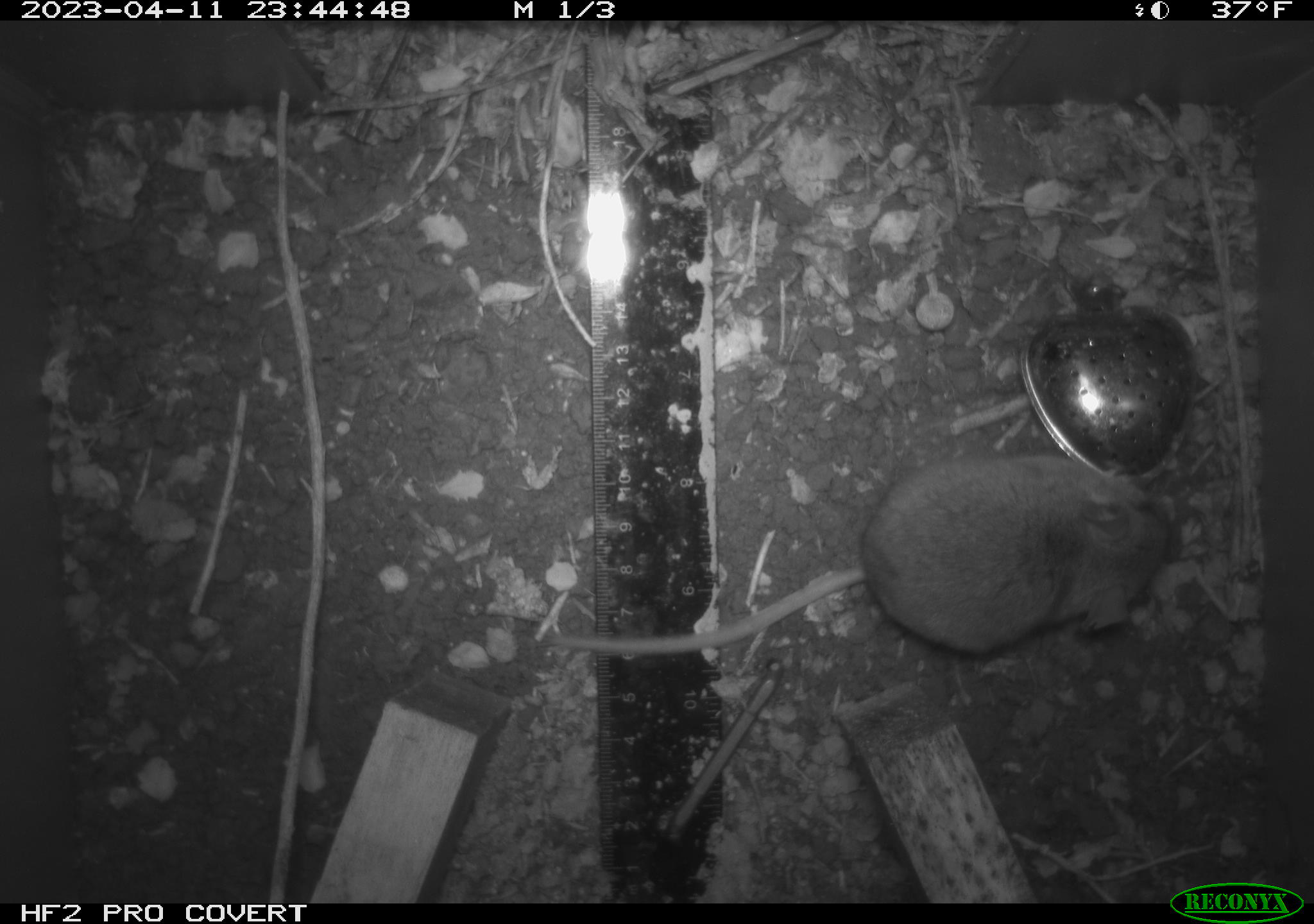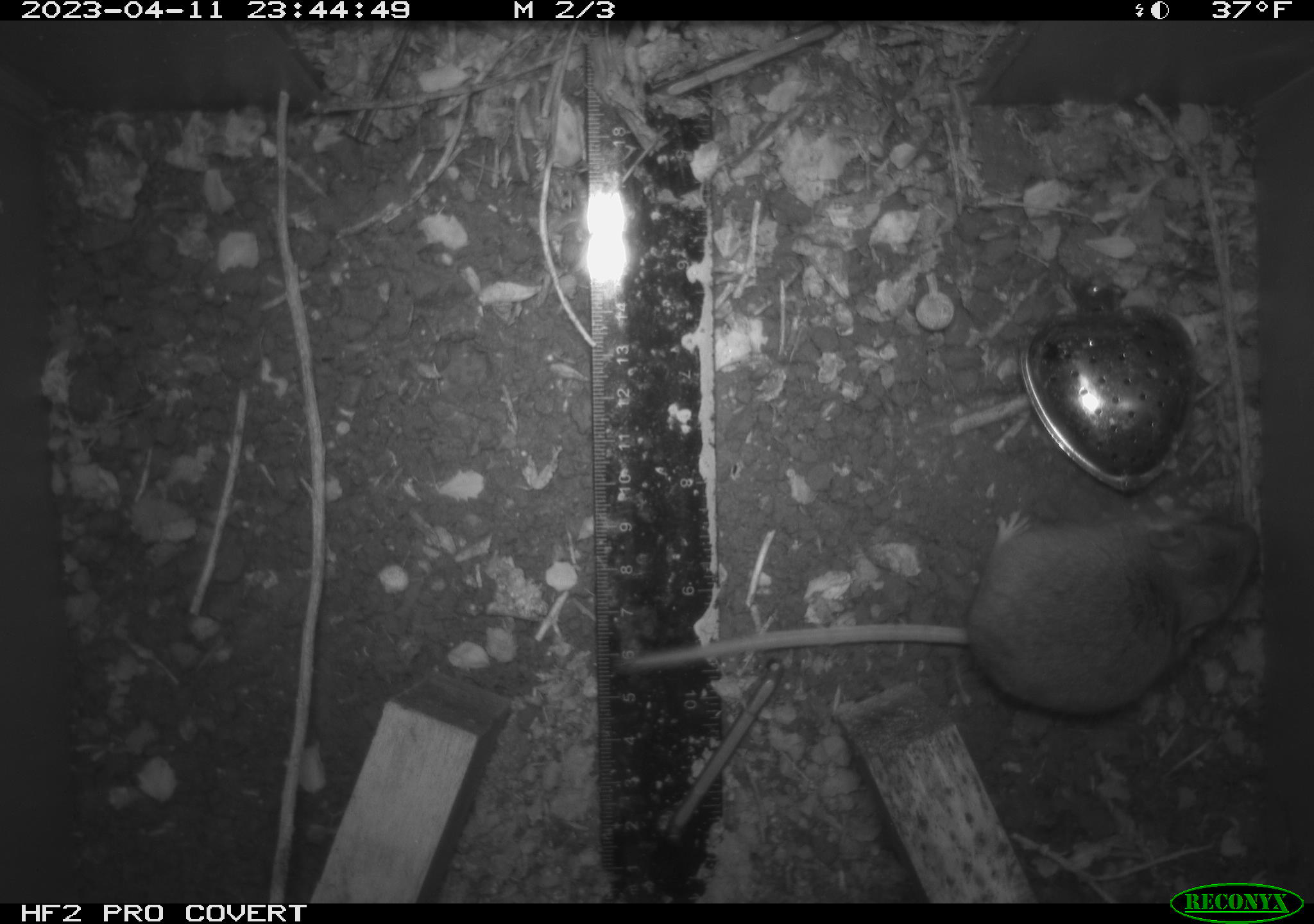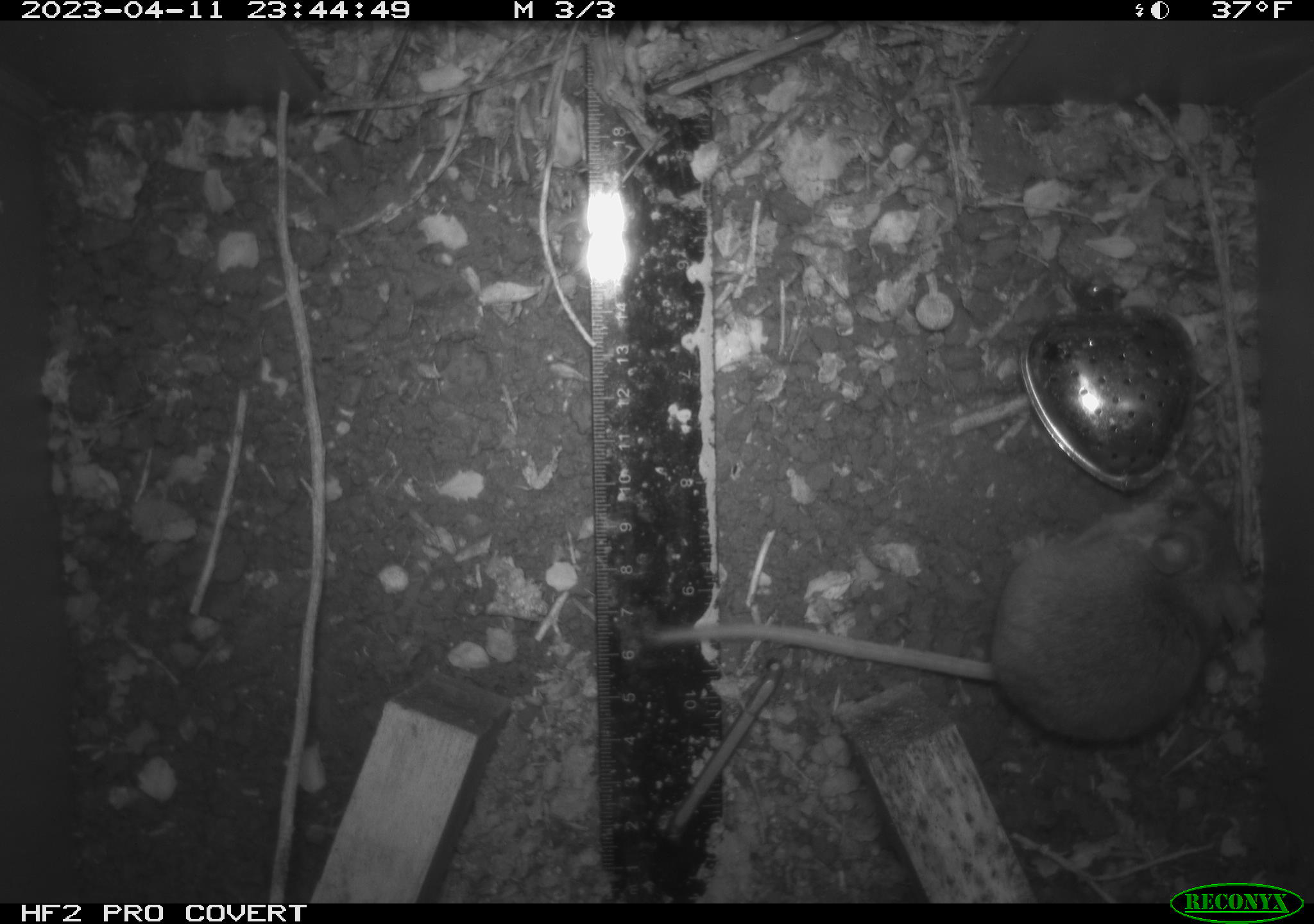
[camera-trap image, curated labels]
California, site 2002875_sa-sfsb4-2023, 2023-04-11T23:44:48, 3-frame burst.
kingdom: Animalia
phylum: Chordata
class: Mammalia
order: Rodentia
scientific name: Rodentia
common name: mouse species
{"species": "mouse species (Rodentia)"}